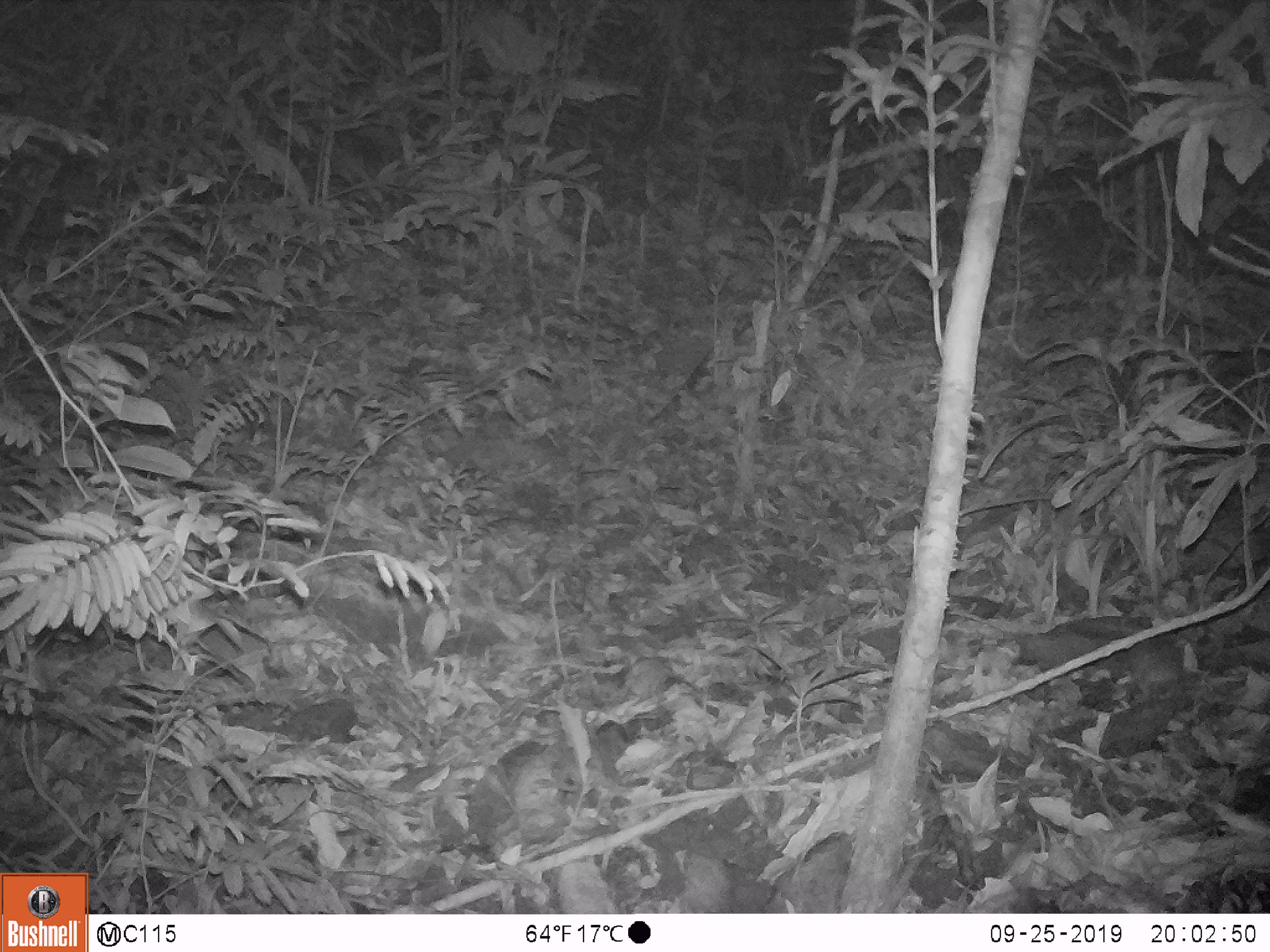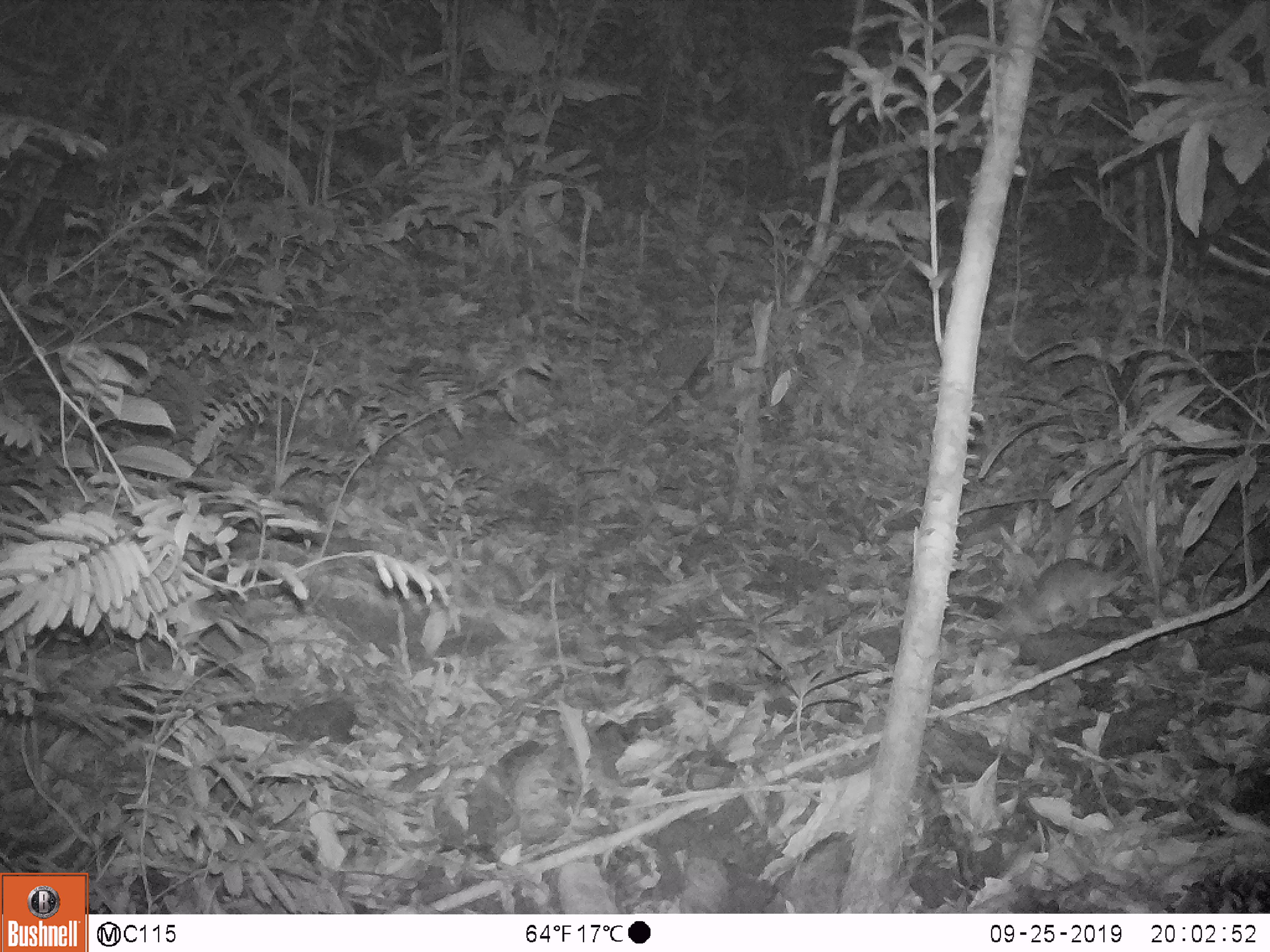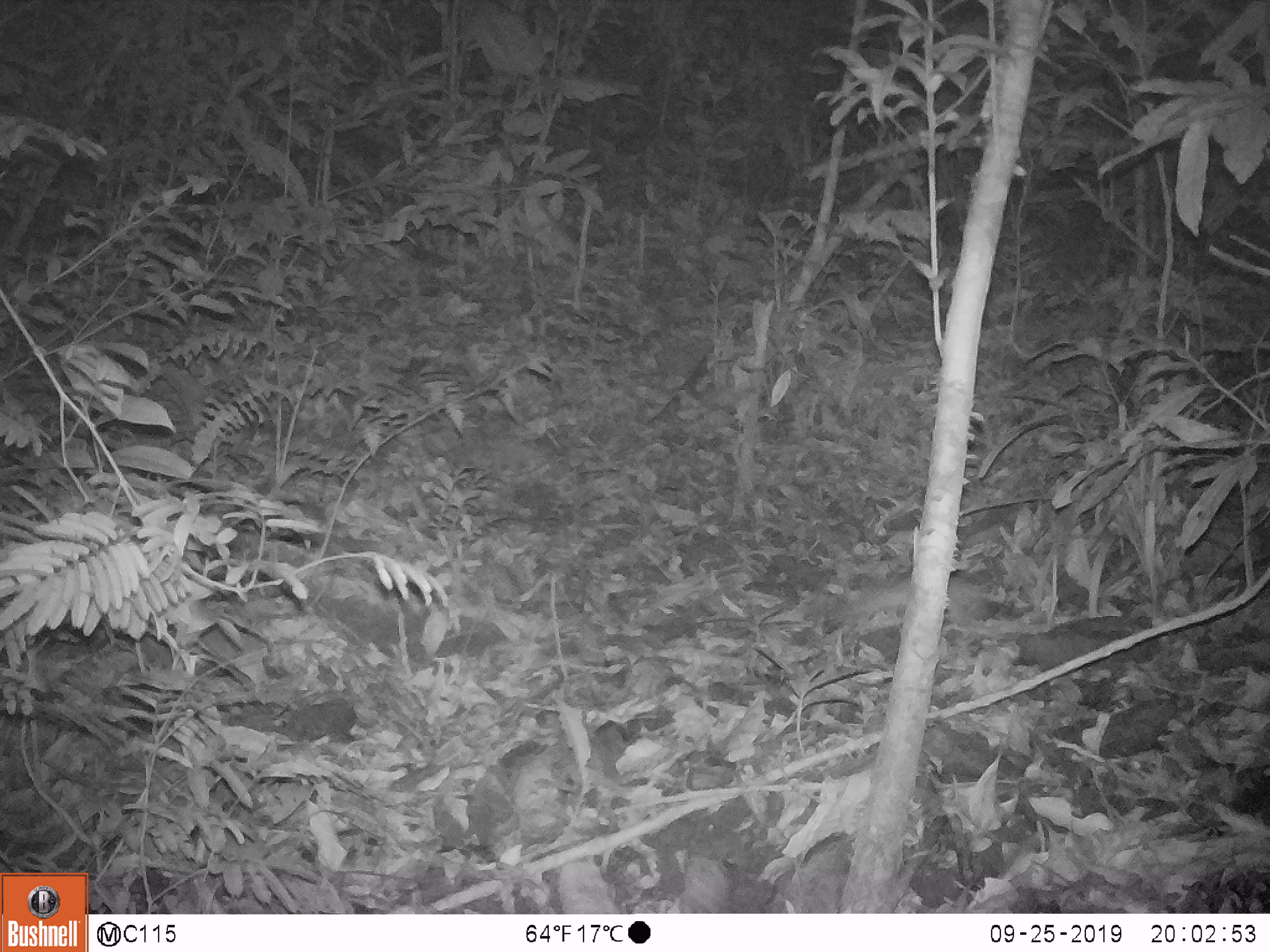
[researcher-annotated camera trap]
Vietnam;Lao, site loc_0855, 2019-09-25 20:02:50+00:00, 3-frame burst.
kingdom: Animalia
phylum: Chordata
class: Mammalia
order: Rodentia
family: Muridae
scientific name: Muridae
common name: old-world mice and rats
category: unidentified murid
Unidentified murid (old-world mice and rats) (Muridae). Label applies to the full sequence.